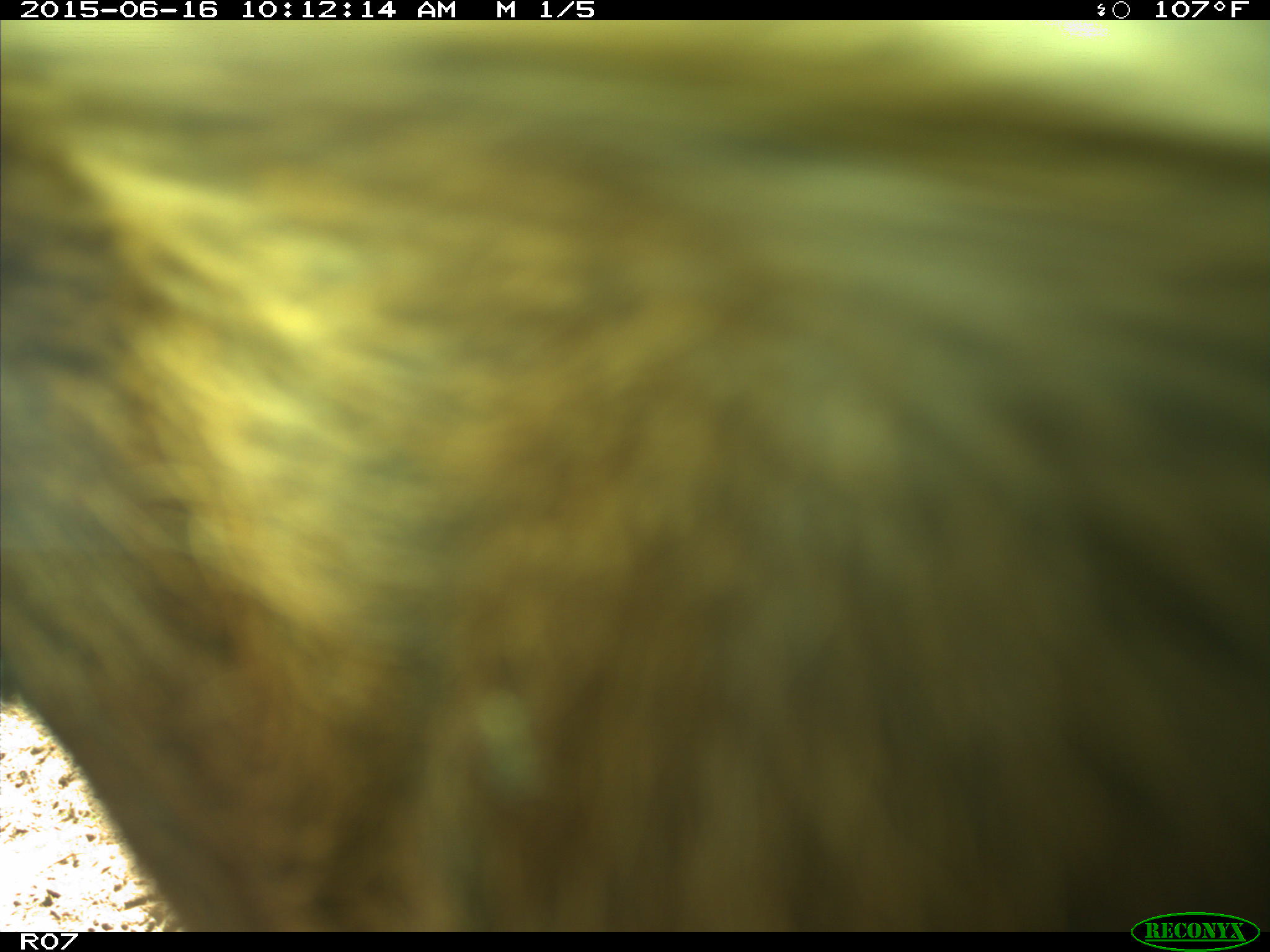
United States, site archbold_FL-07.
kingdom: Animalia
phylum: Chordata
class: Mammalia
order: Artiodactyla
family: Bovidae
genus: Bos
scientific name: Bos taurus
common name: domestic cow